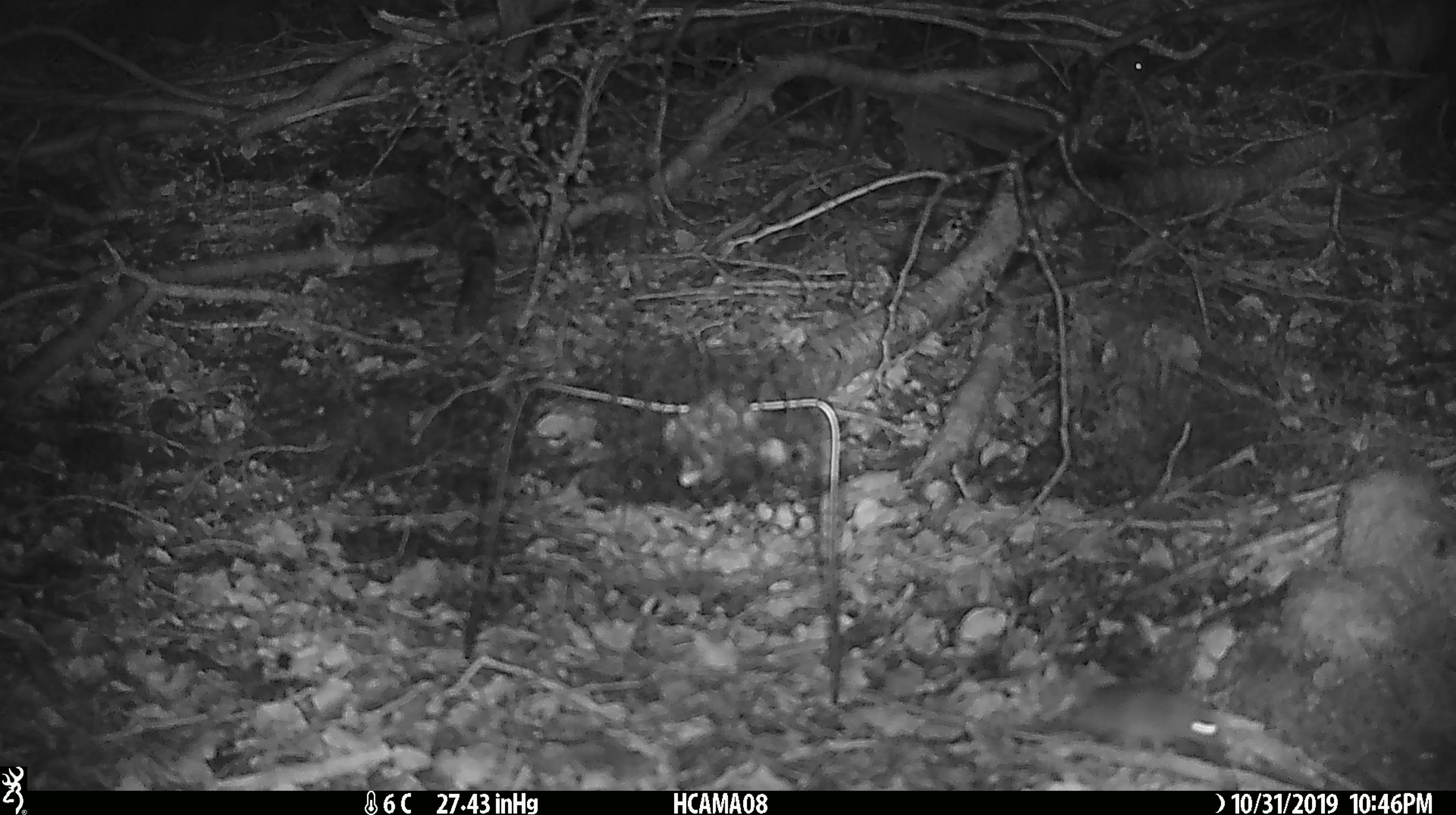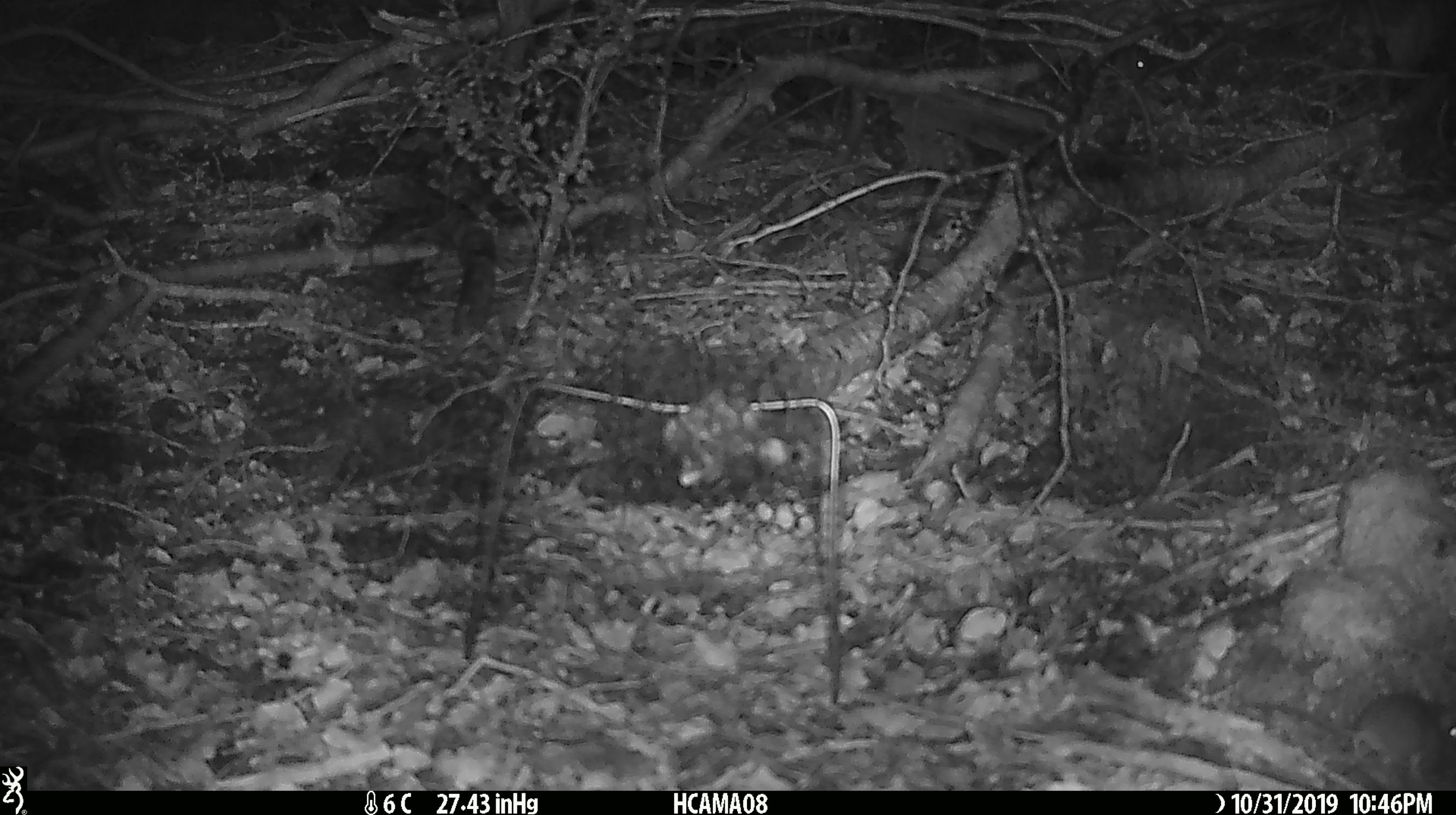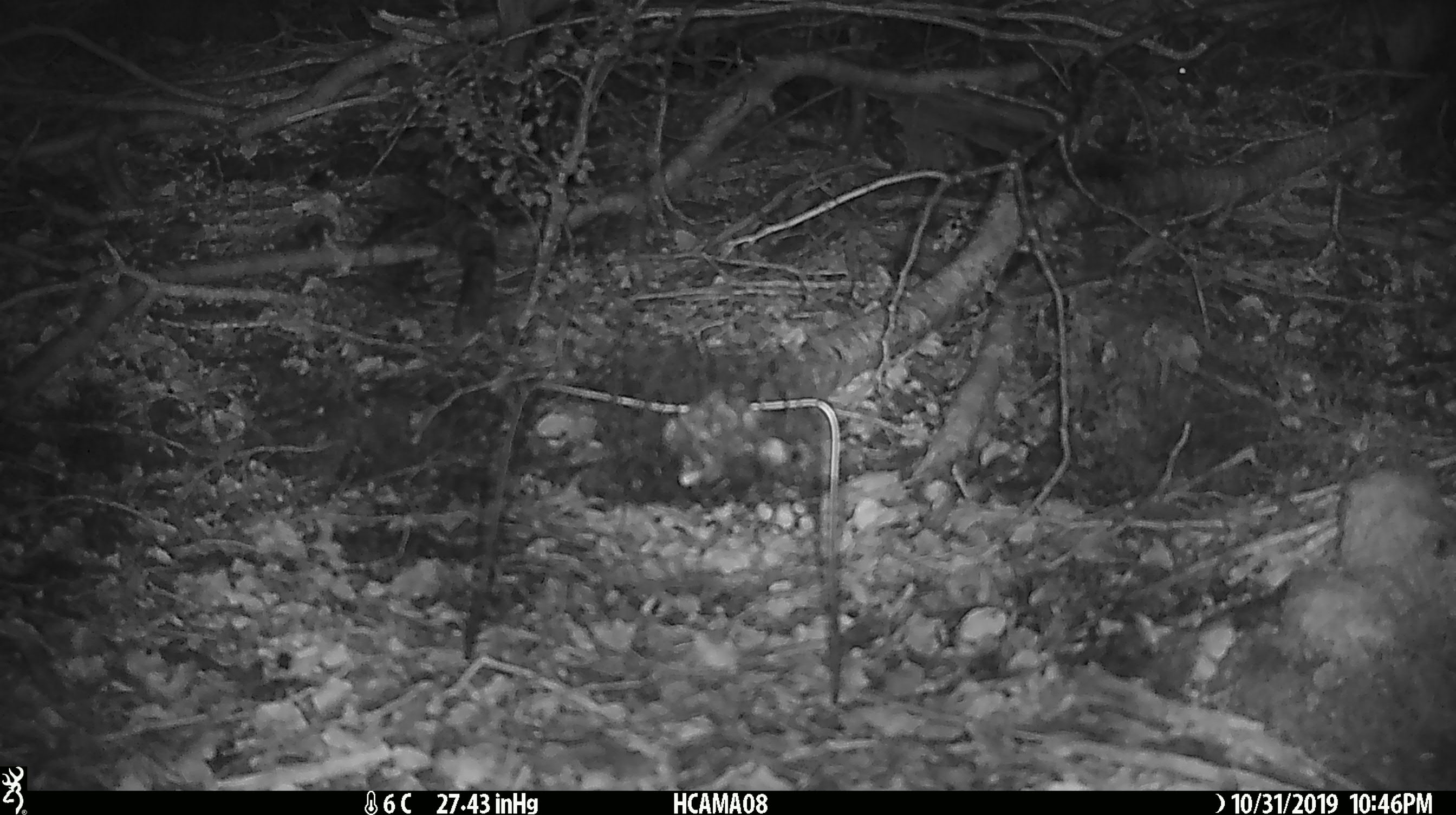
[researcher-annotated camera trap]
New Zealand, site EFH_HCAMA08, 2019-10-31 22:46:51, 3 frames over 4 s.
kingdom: Animalia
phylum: Chordata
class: Mammalia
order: Rodentia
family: Muridae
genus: Mus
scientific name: Mus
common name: mouse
Mouse (Mus).